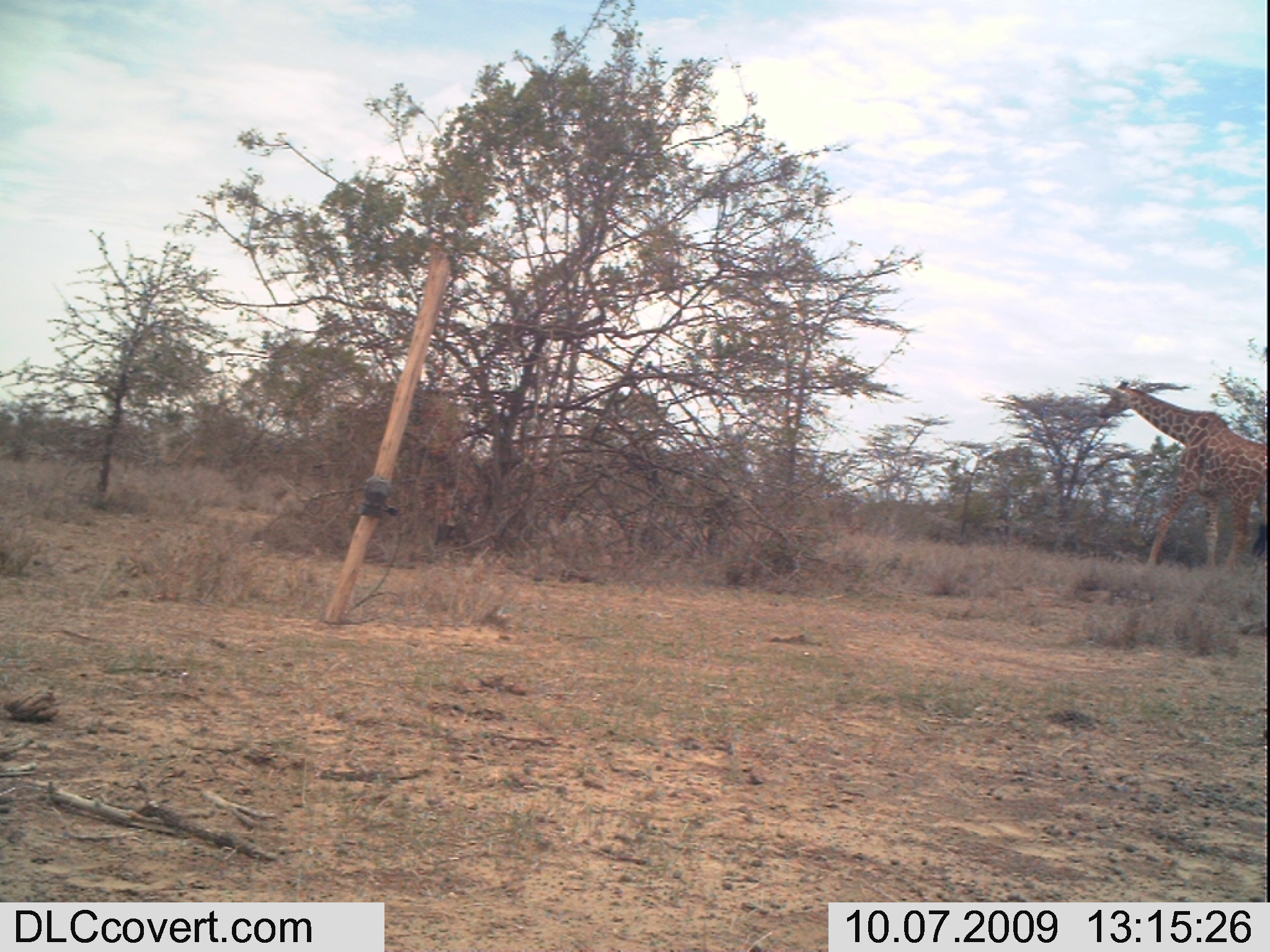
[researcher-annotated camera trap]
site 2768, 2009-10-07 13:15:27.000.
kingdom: Animalia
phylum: Chordata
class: Mammalia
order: Artiodactyla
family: Giraffidae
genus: Giraffa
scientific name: Giraffa camelopardalis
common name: giraffe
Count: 1.